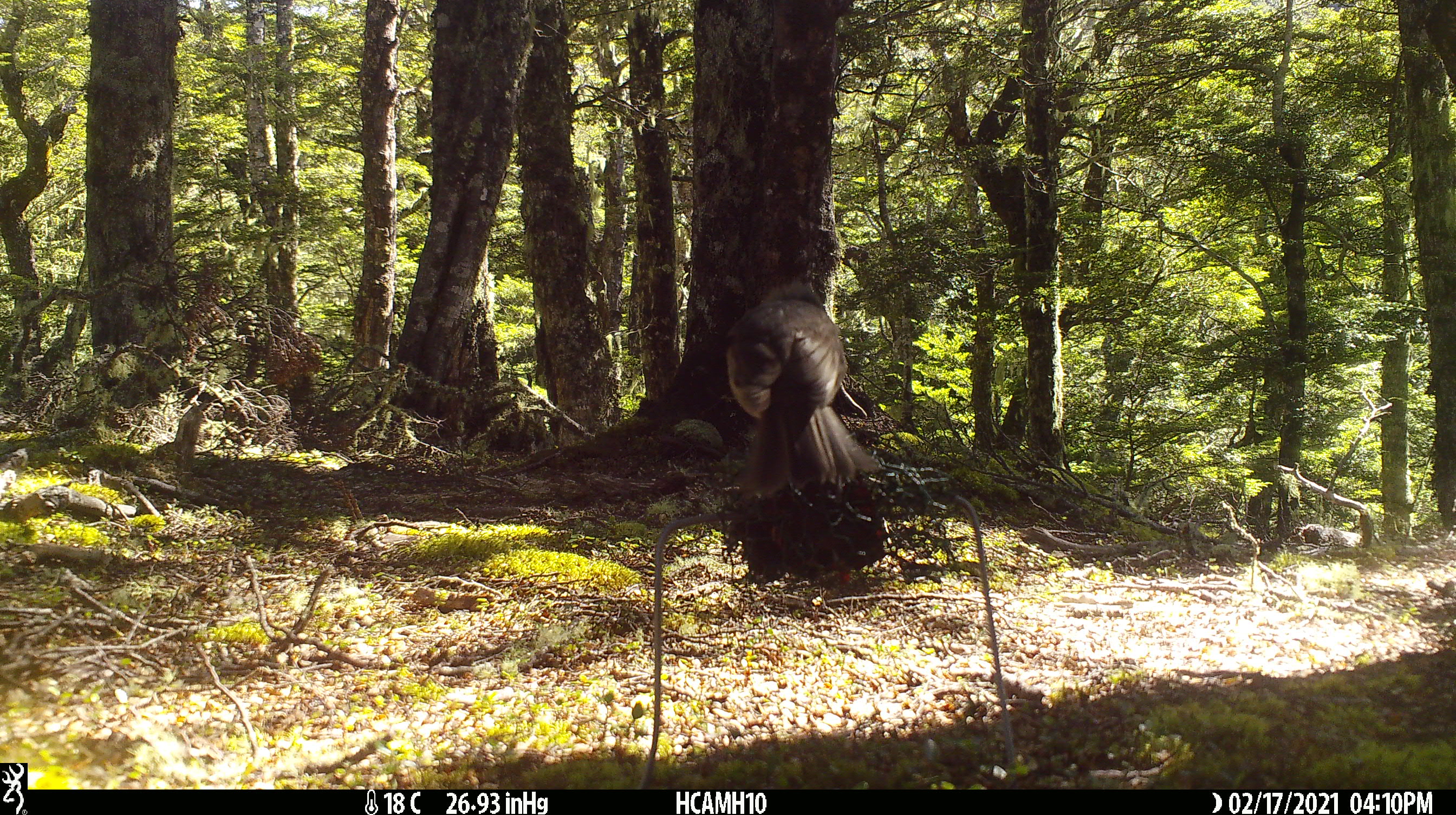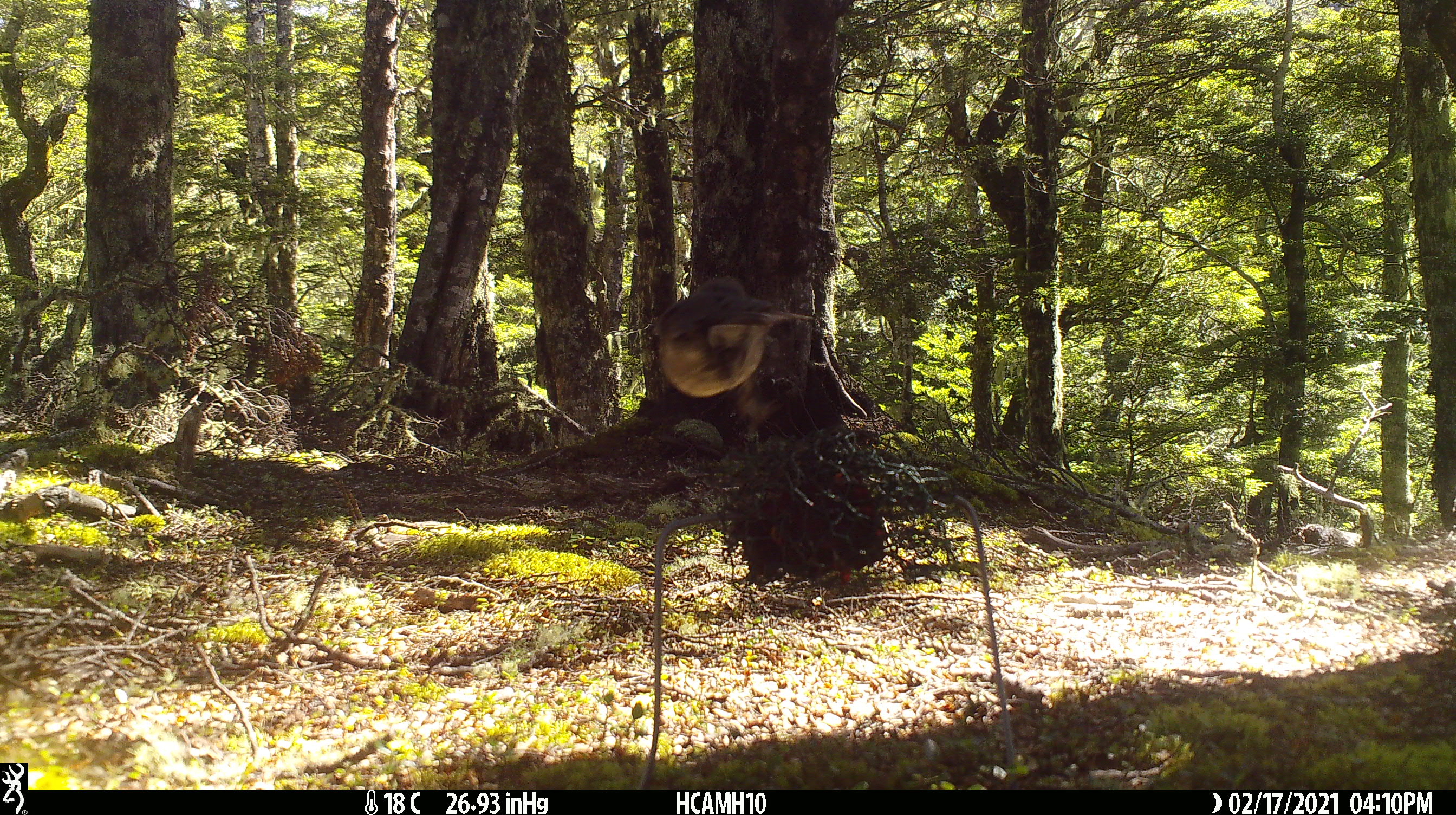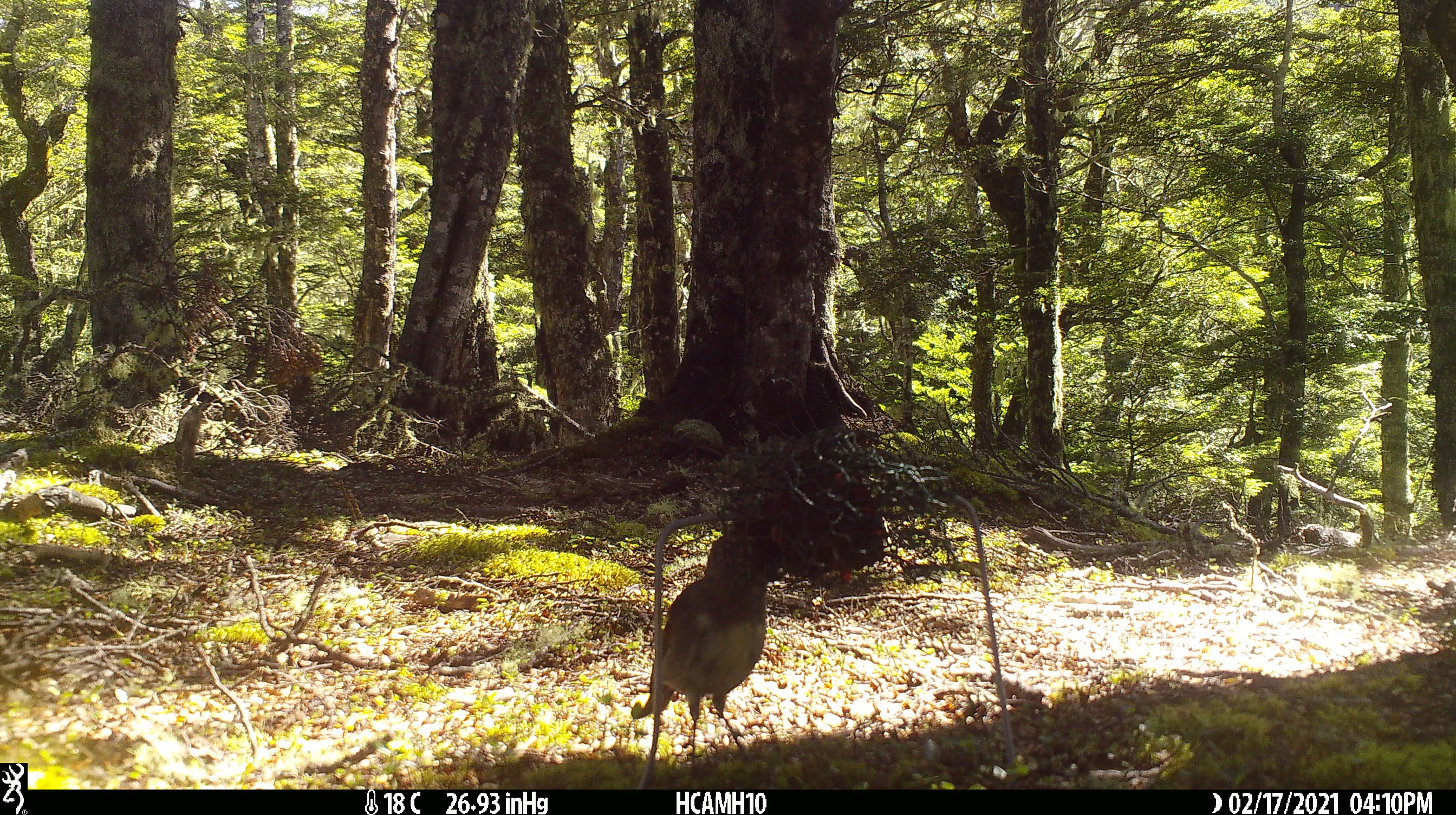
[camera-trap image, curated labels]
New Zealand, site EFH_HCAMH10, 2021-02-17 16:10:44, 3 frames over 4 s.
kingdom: Animalia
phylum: Chordata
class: Aves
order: Passeriformes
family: Petroicidae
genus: Petroica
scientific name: Petroica australis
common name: new zealand robin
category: robin